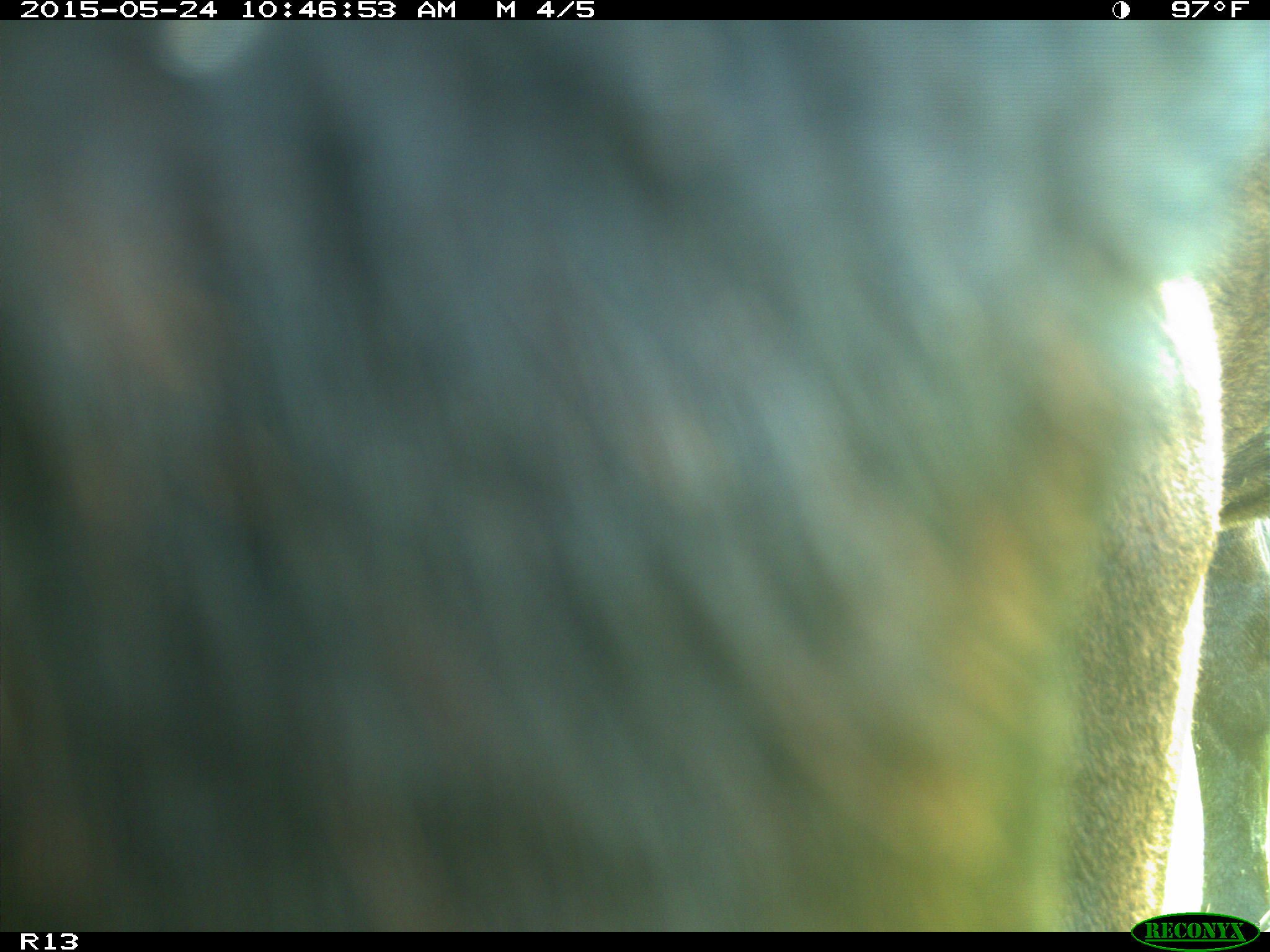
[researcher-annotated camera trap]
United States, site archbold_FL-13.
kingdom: Animalia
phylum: Chordata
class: Mammalia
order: Artiodactyla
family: Bovidae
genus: Bos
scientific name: Bos taurus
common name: domestic cow